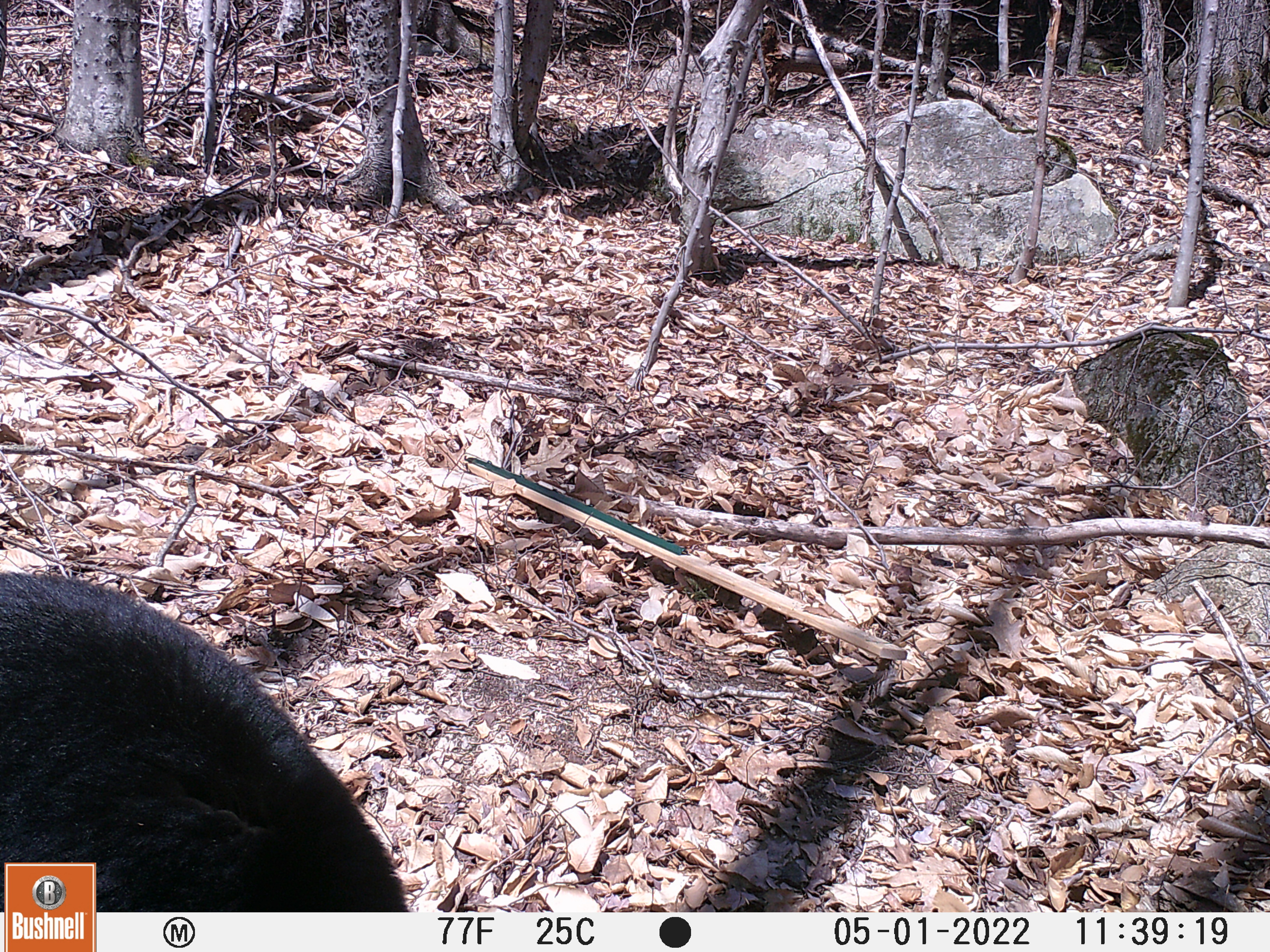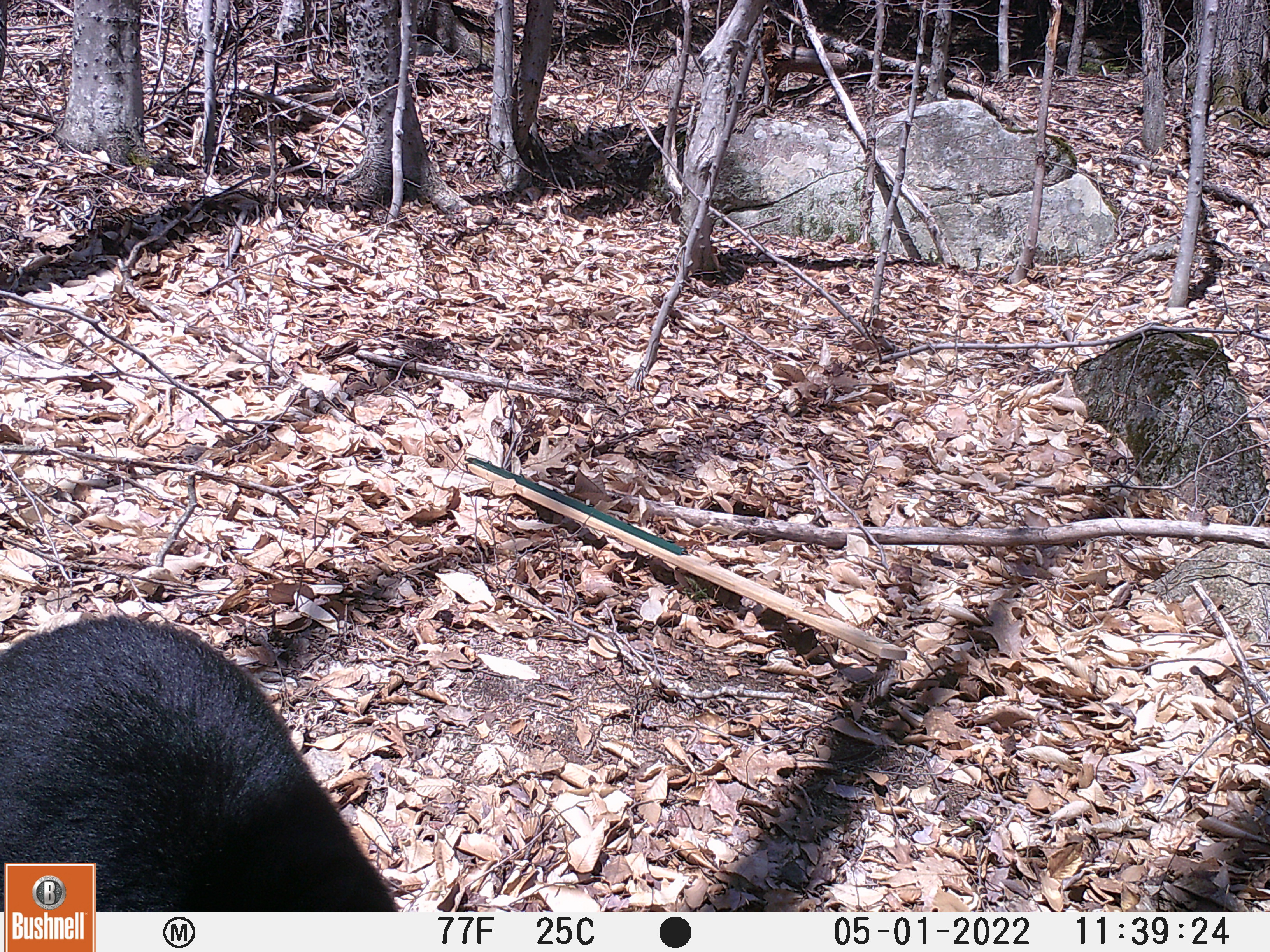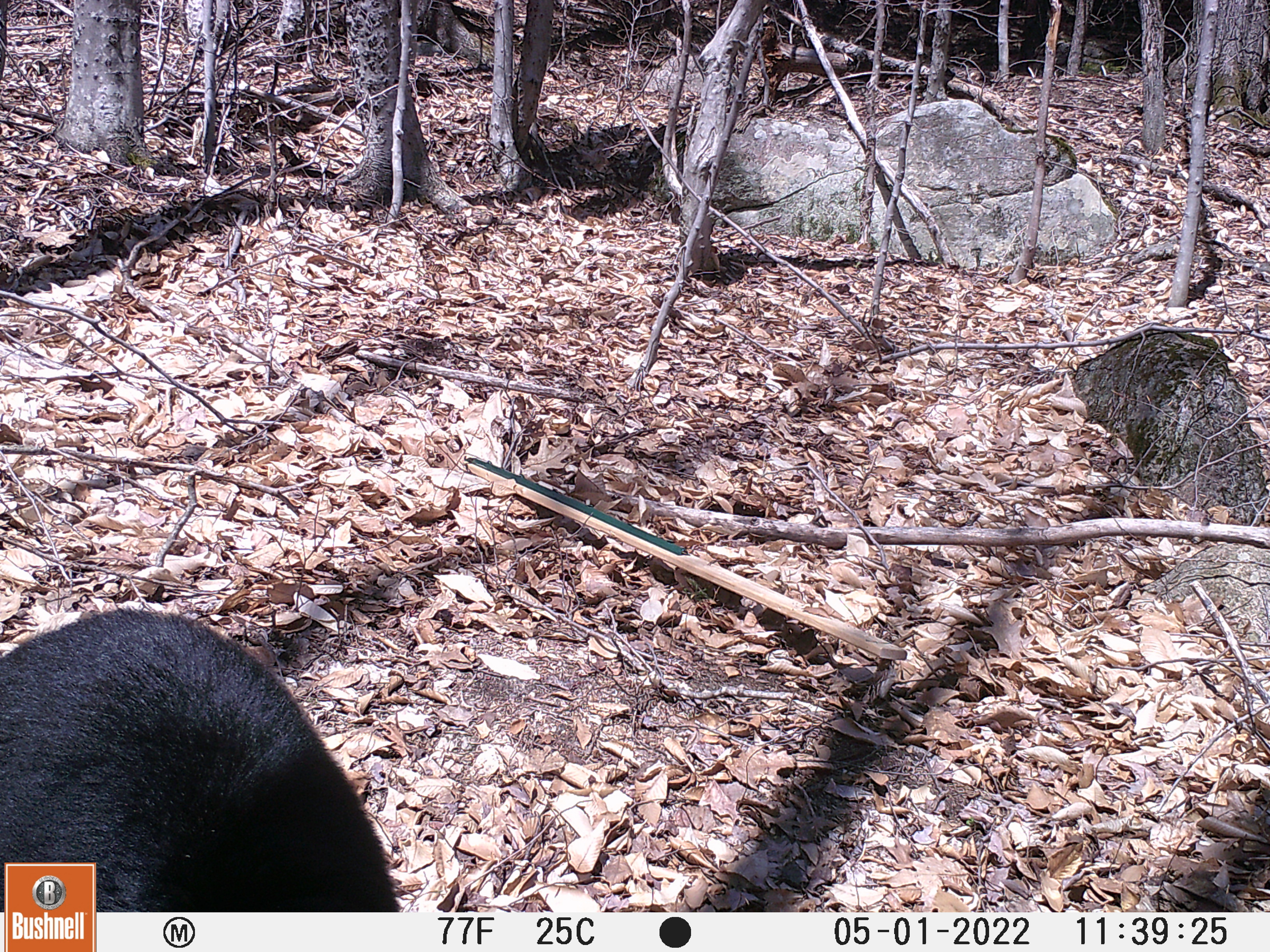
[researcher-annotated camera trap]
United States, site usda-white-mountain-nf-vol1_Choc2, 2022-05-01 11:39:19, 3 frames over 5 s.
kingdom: Animalia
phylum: Chordata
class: Mammalia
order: Carnivora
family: Ursidae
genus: Ursus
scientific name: Ursus americanus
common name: black bear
Black bear (Ursus americanus).